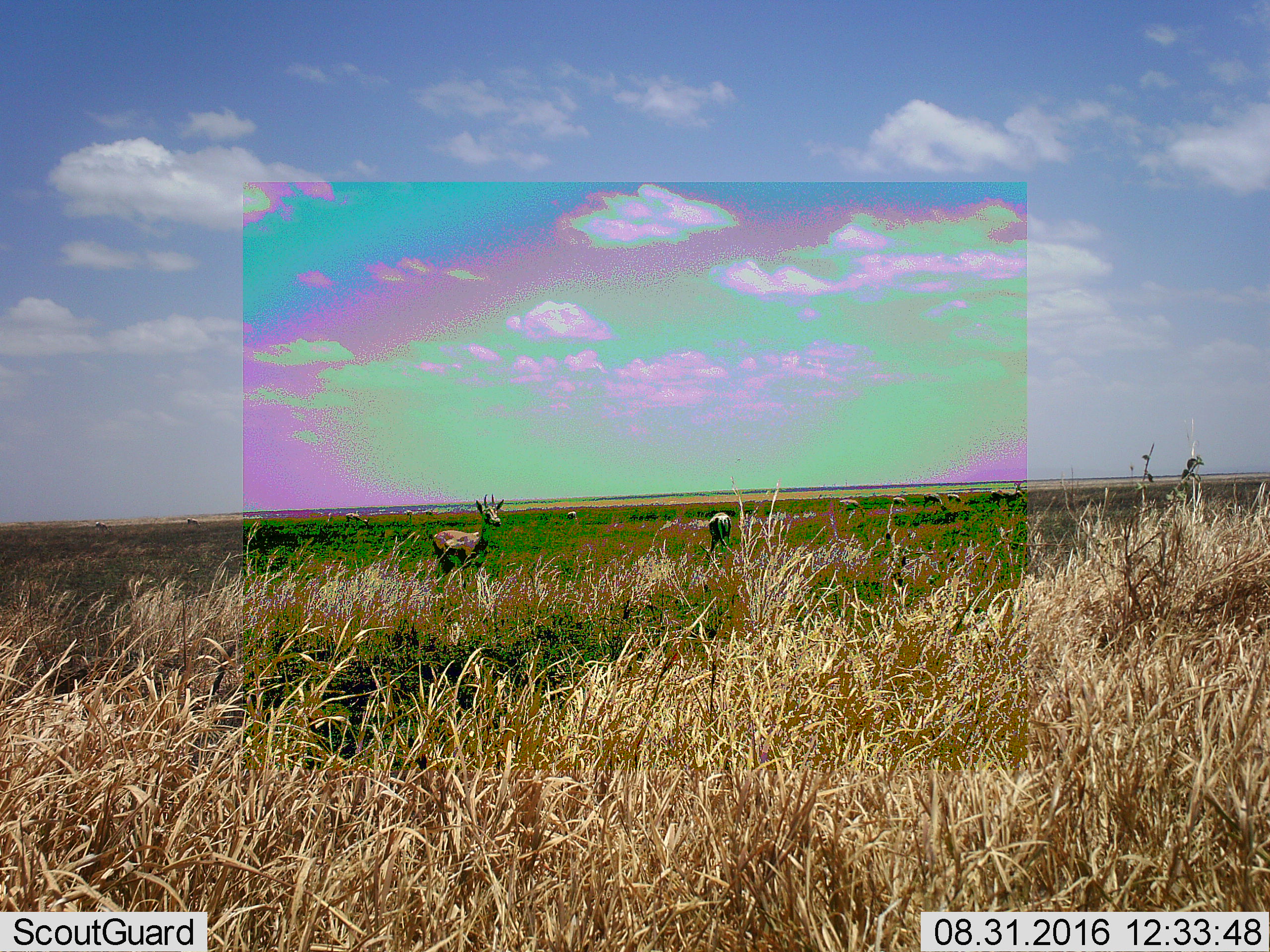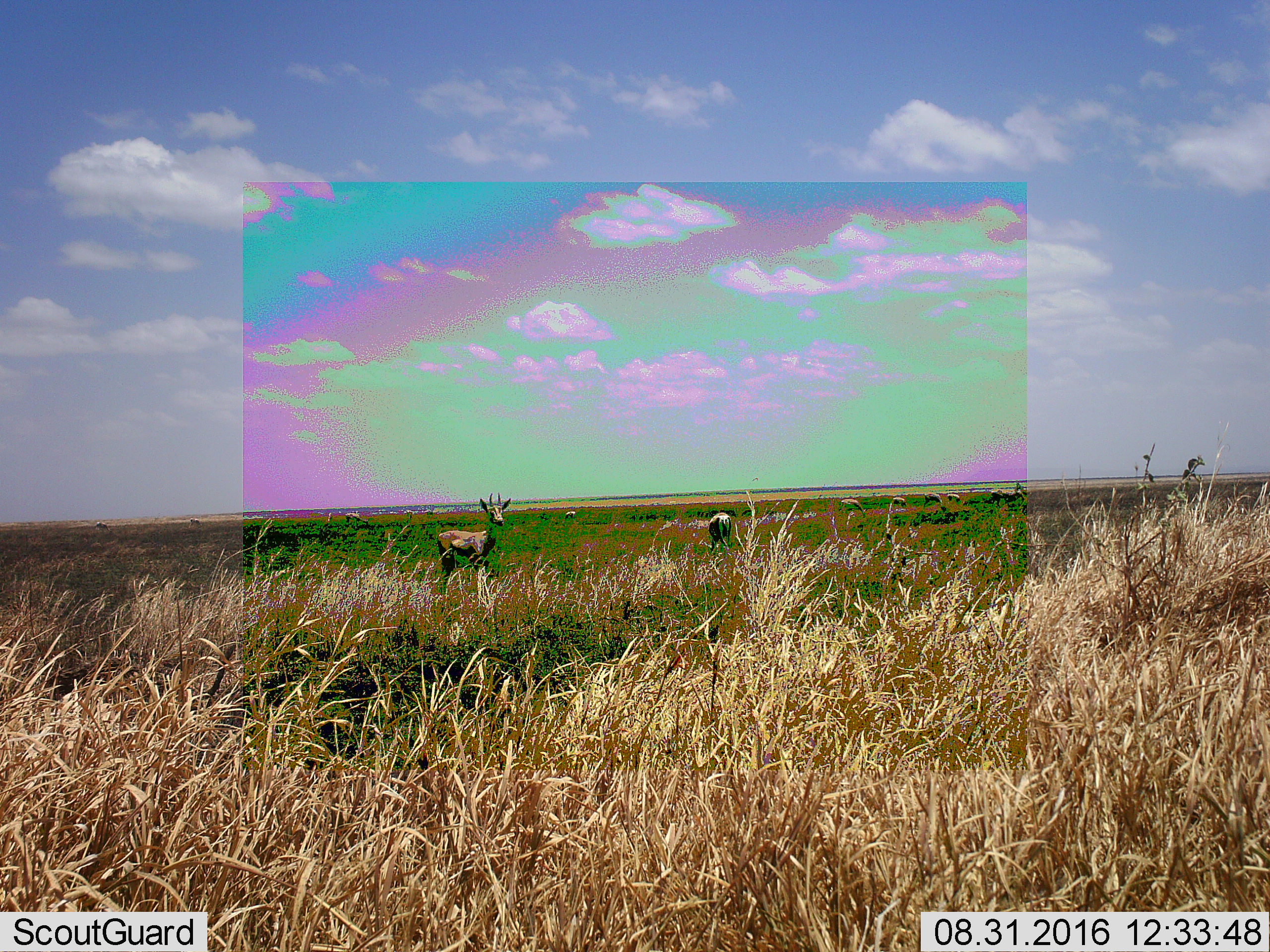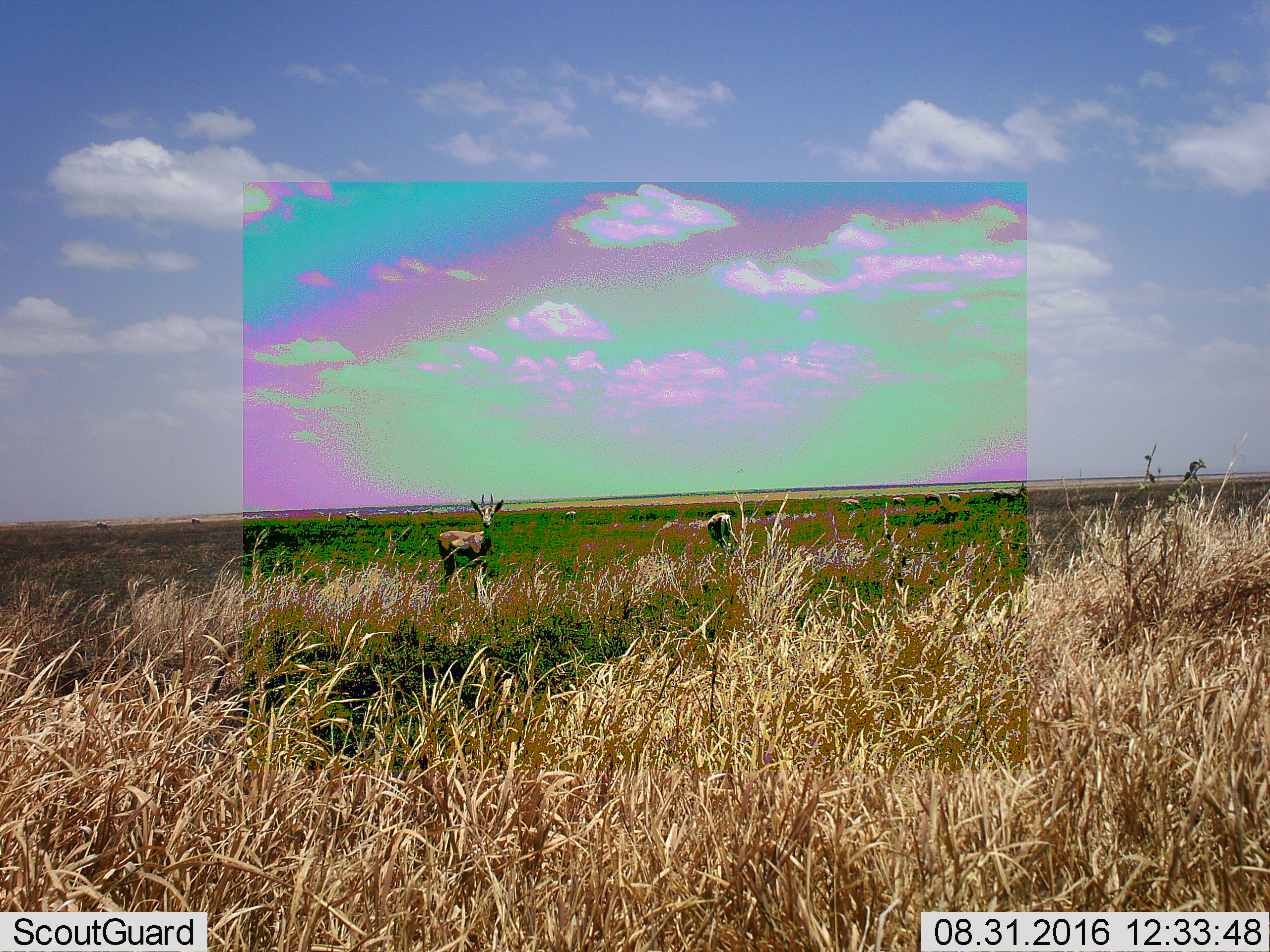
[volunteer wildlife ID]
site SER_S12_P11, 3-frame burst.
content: unidentified animal